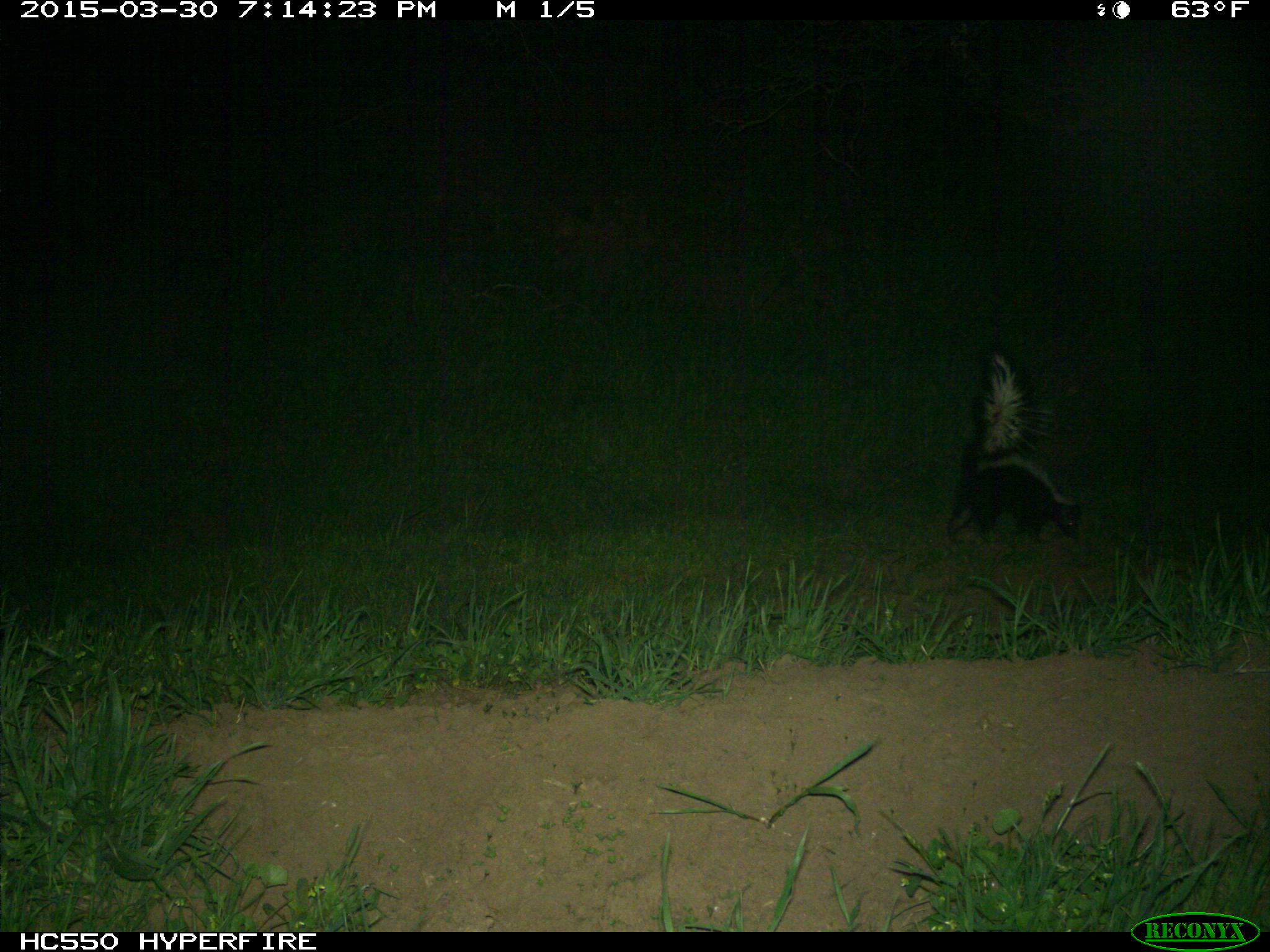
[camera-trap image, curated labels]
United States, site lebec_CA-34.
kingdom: Animalia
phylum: Chordata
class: Mammalia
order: Carnivora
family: Mephitidae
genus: Mephitis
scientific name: Mephitis mephitis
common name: striped skunk